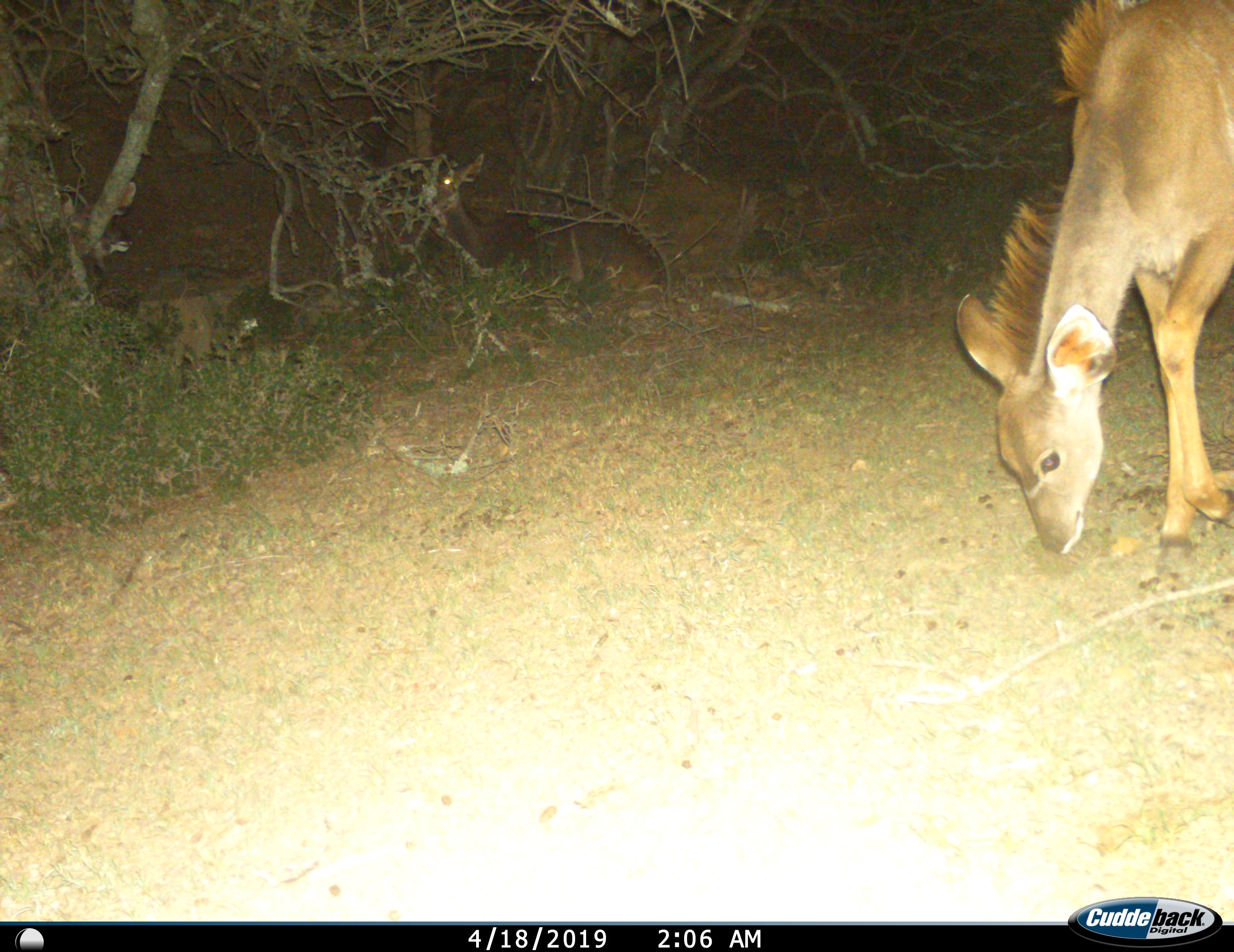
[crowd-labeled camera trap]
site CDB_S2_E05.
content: unidentified animal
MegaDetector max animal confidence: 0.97